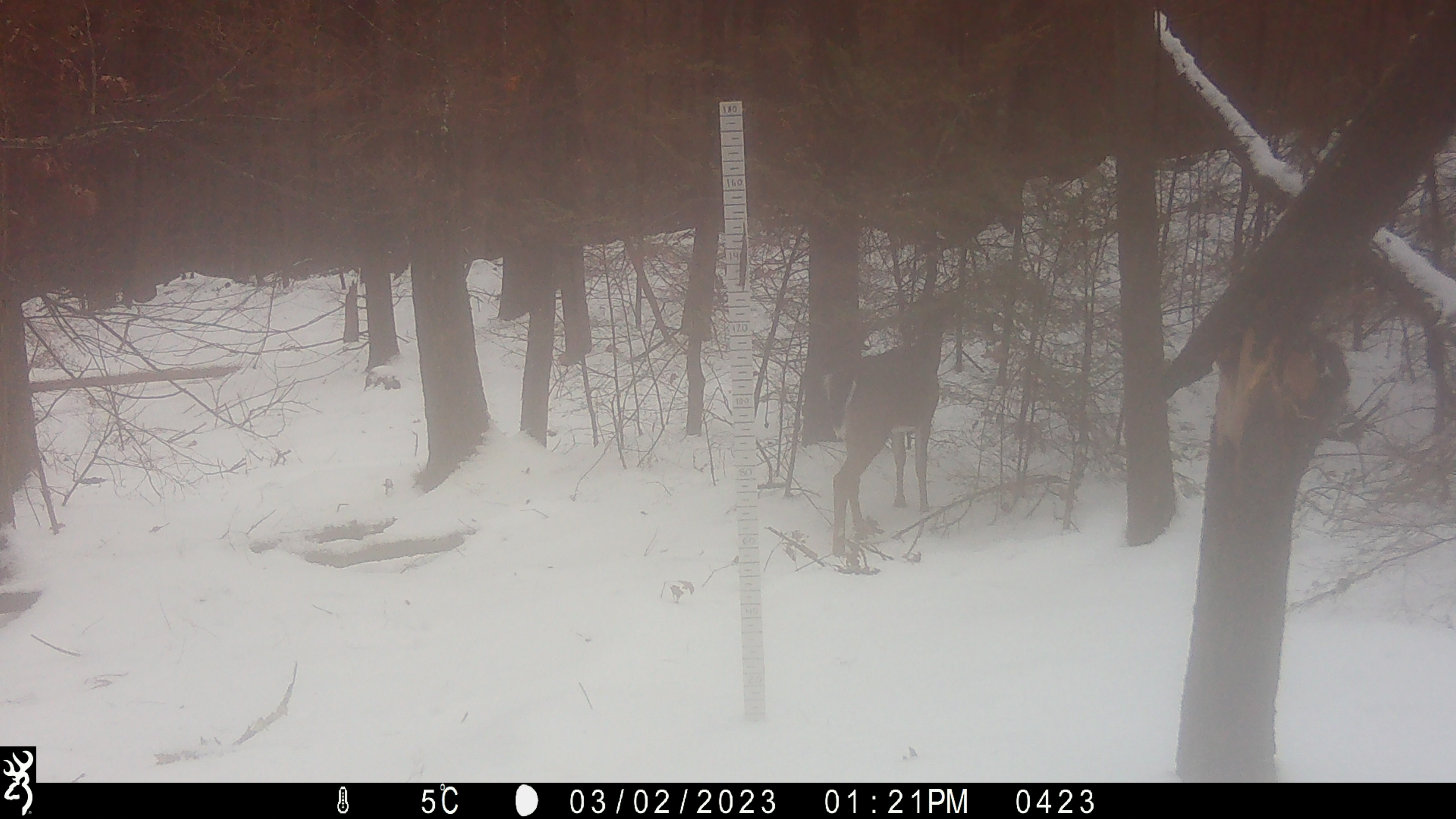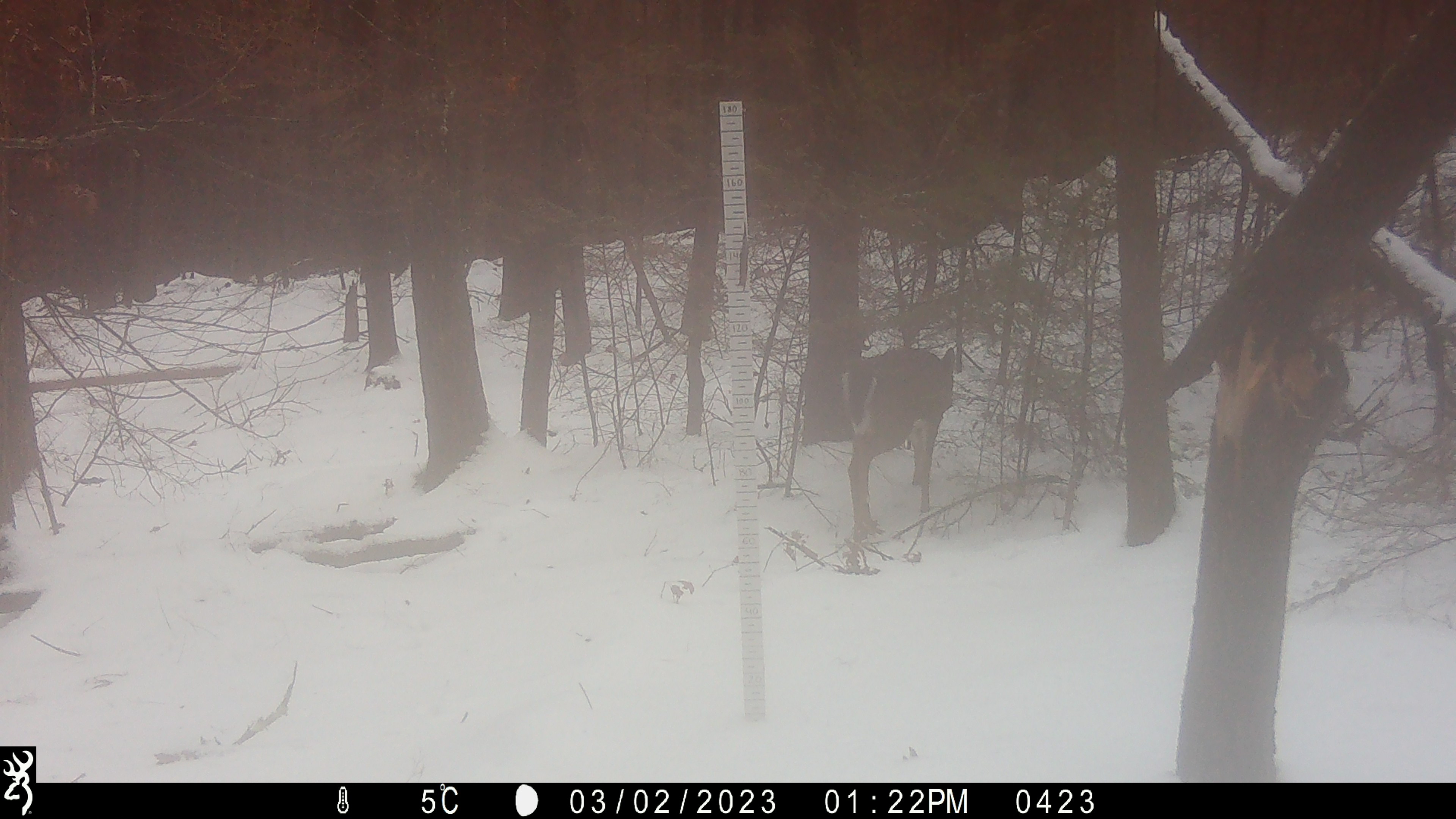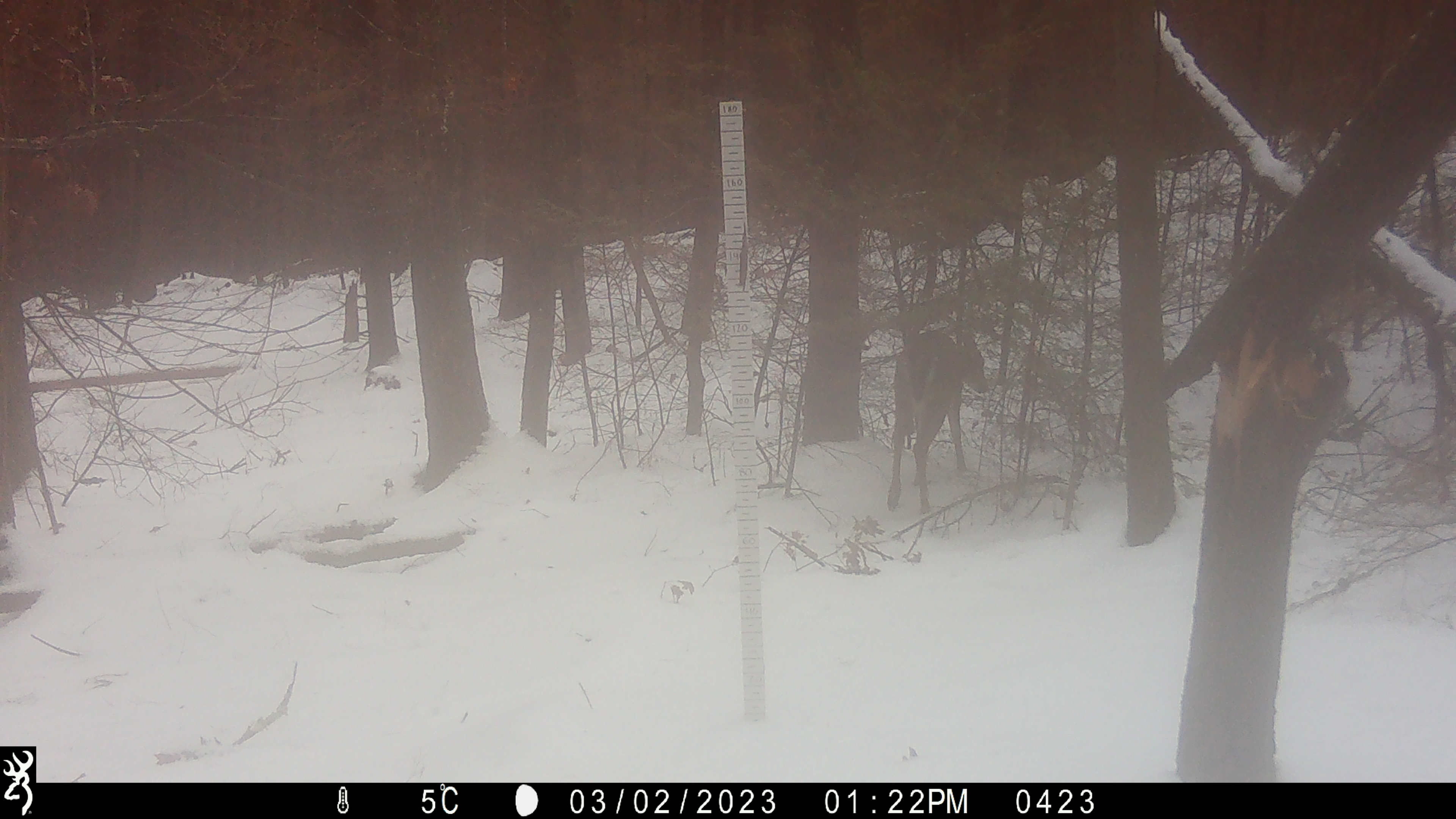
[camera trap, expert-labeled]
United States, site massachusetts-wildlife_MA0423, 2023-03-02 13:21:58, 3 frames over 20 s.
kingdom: Animalia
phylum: Chordata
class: Mammalia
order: Artiodactyla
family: Cervidae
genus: Odocoileus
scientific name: Odocoileus virginianus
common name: white-tailed deer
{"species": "white-tailed deer (Odocoileus virginianus)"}